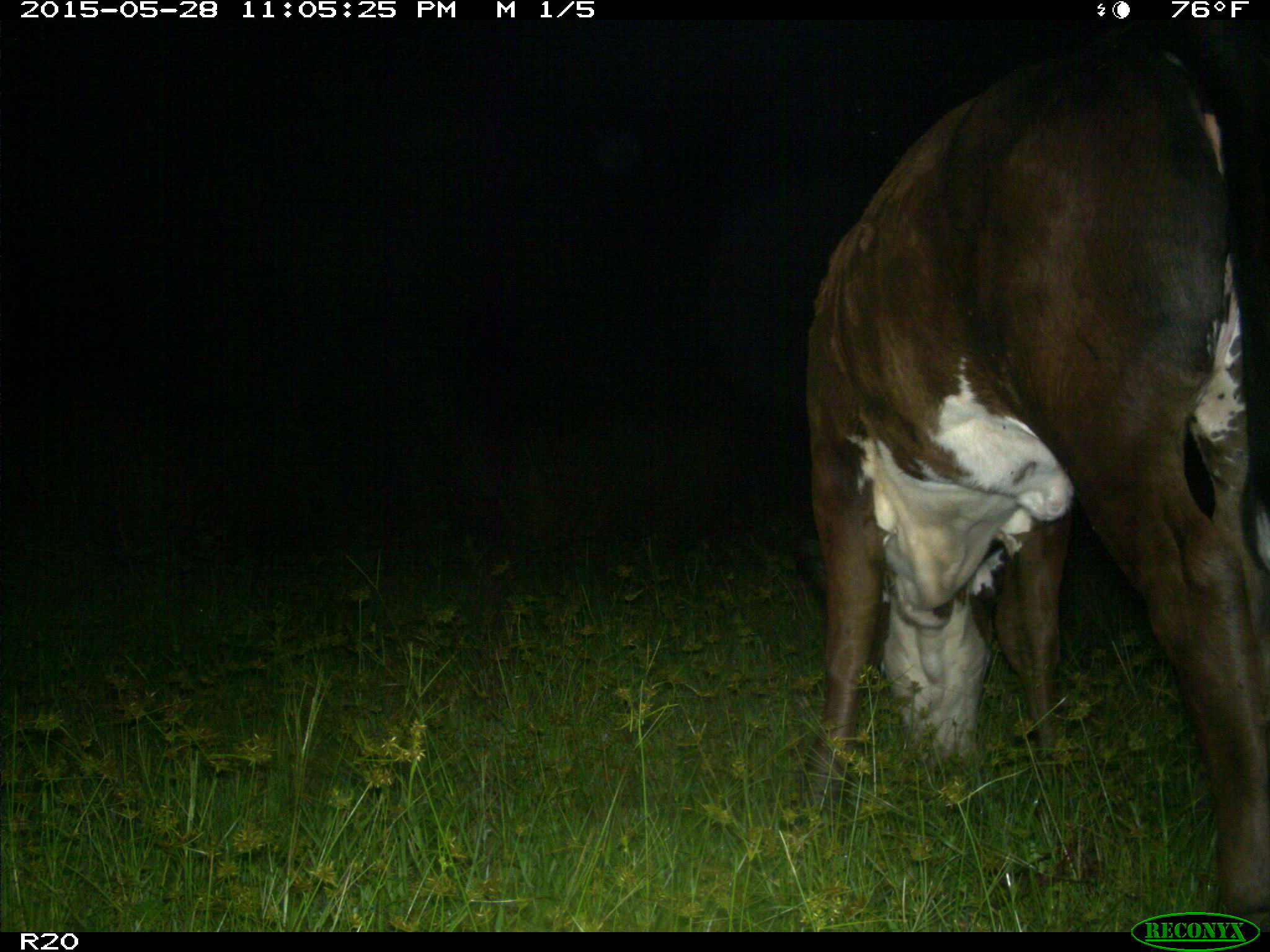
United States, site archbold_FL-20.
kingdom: Animalia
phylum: Chordata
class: Mammalia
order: Artiodactyla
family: Bovidae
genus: Bos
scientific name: Bos taurus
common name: domestic cow